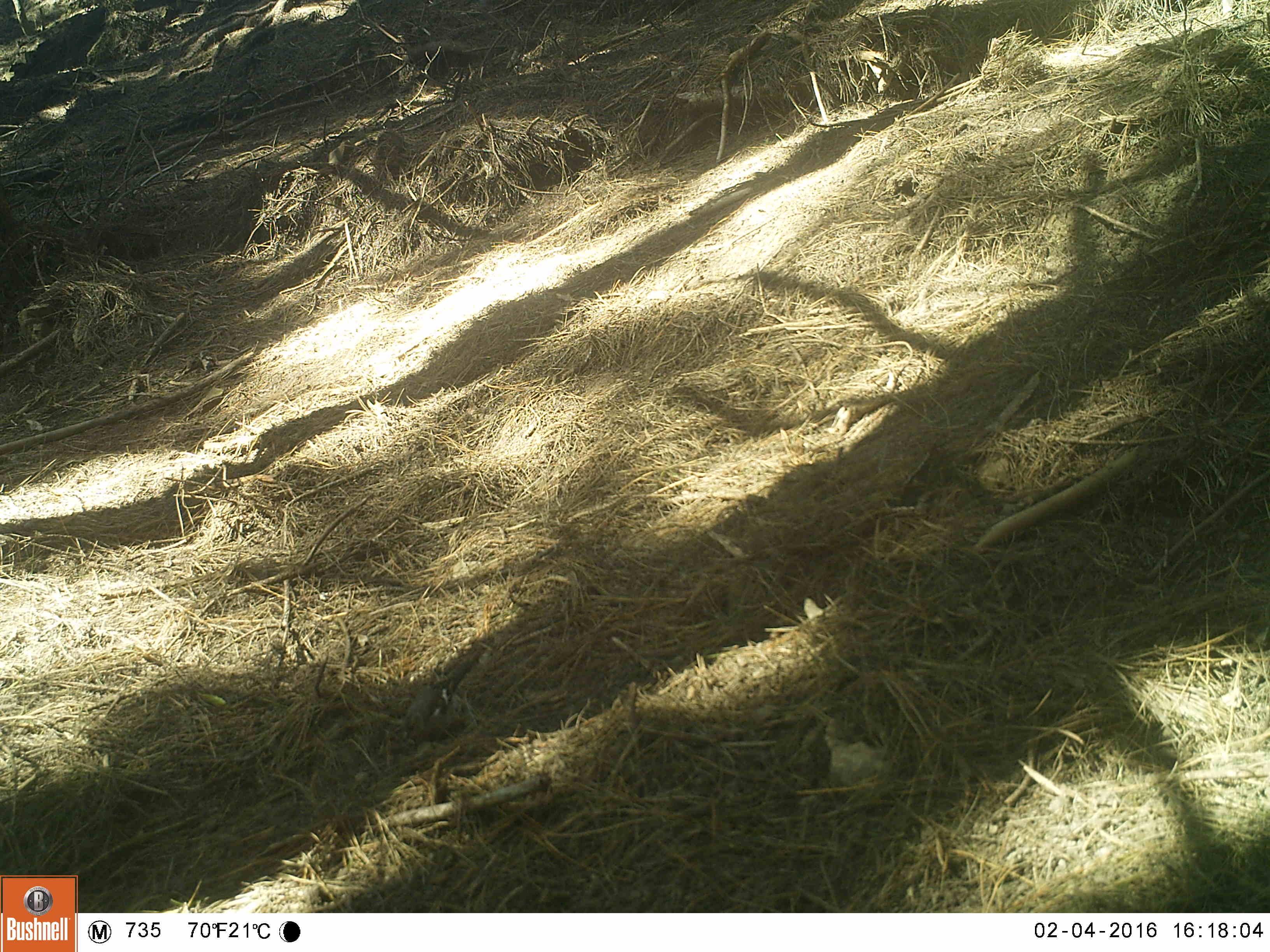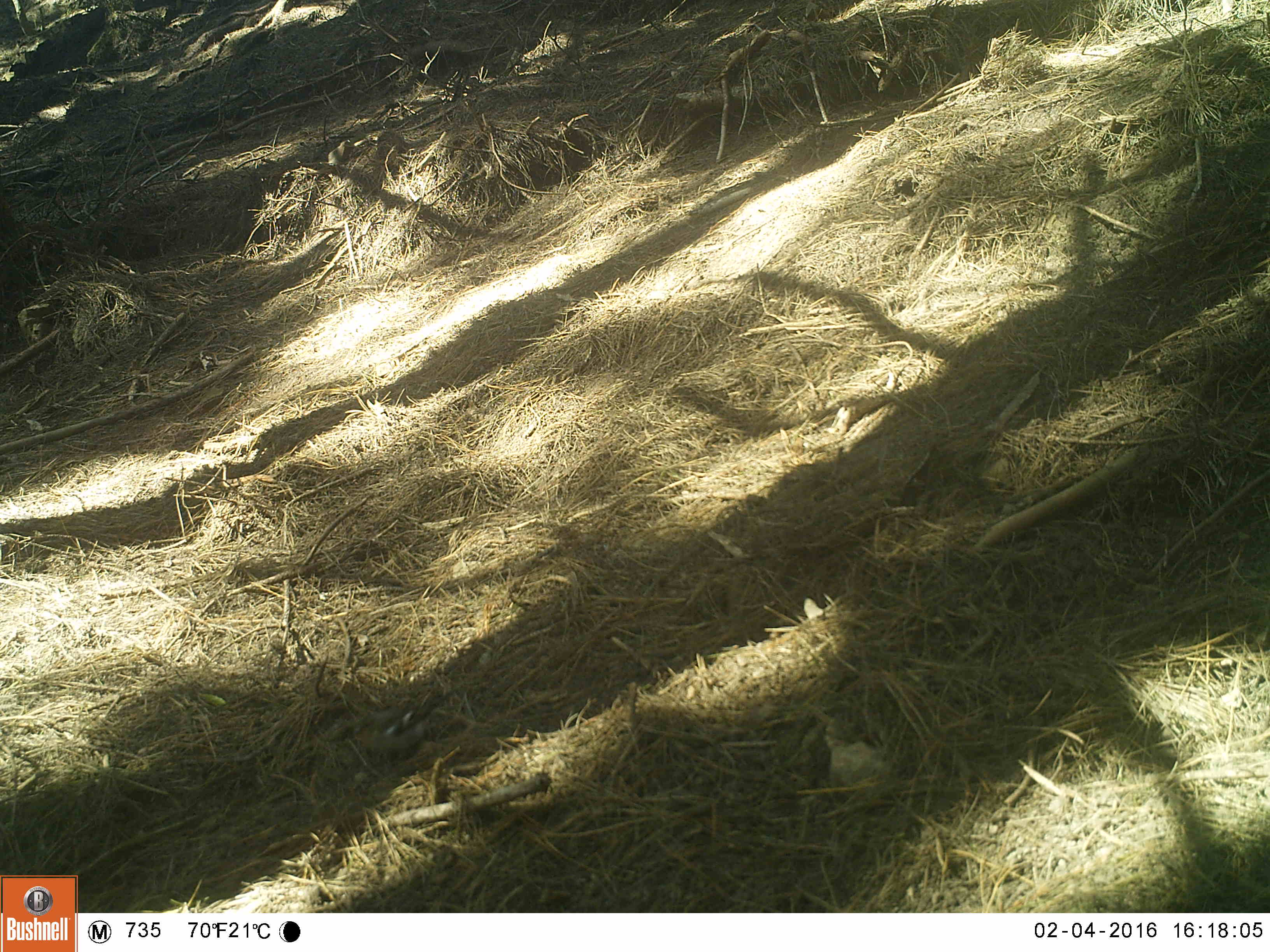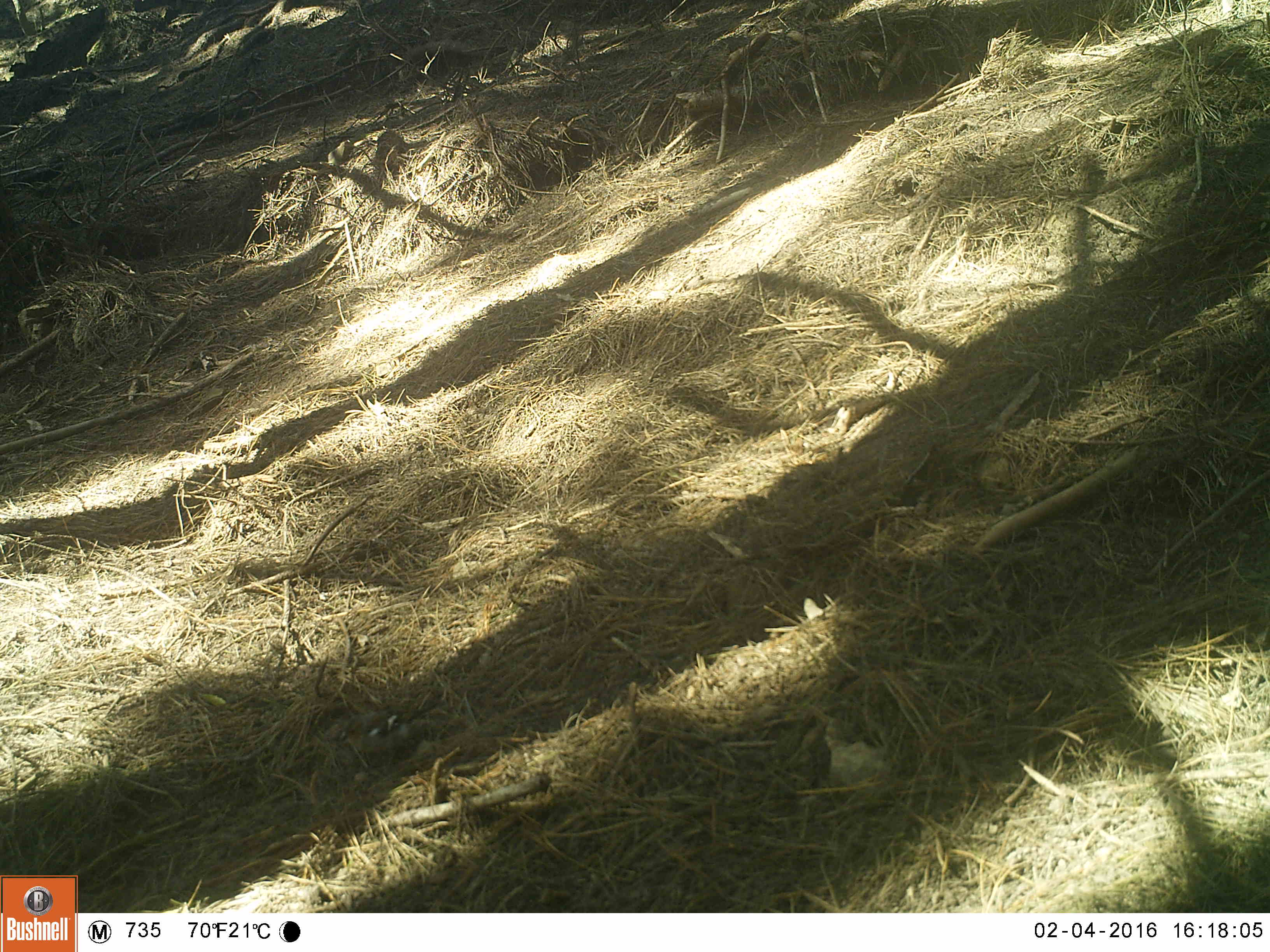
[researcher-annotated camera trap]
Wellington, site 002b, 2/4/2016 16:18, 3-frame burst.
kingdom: Animalia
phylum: Chordata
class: Aves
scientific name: Aves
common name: bird